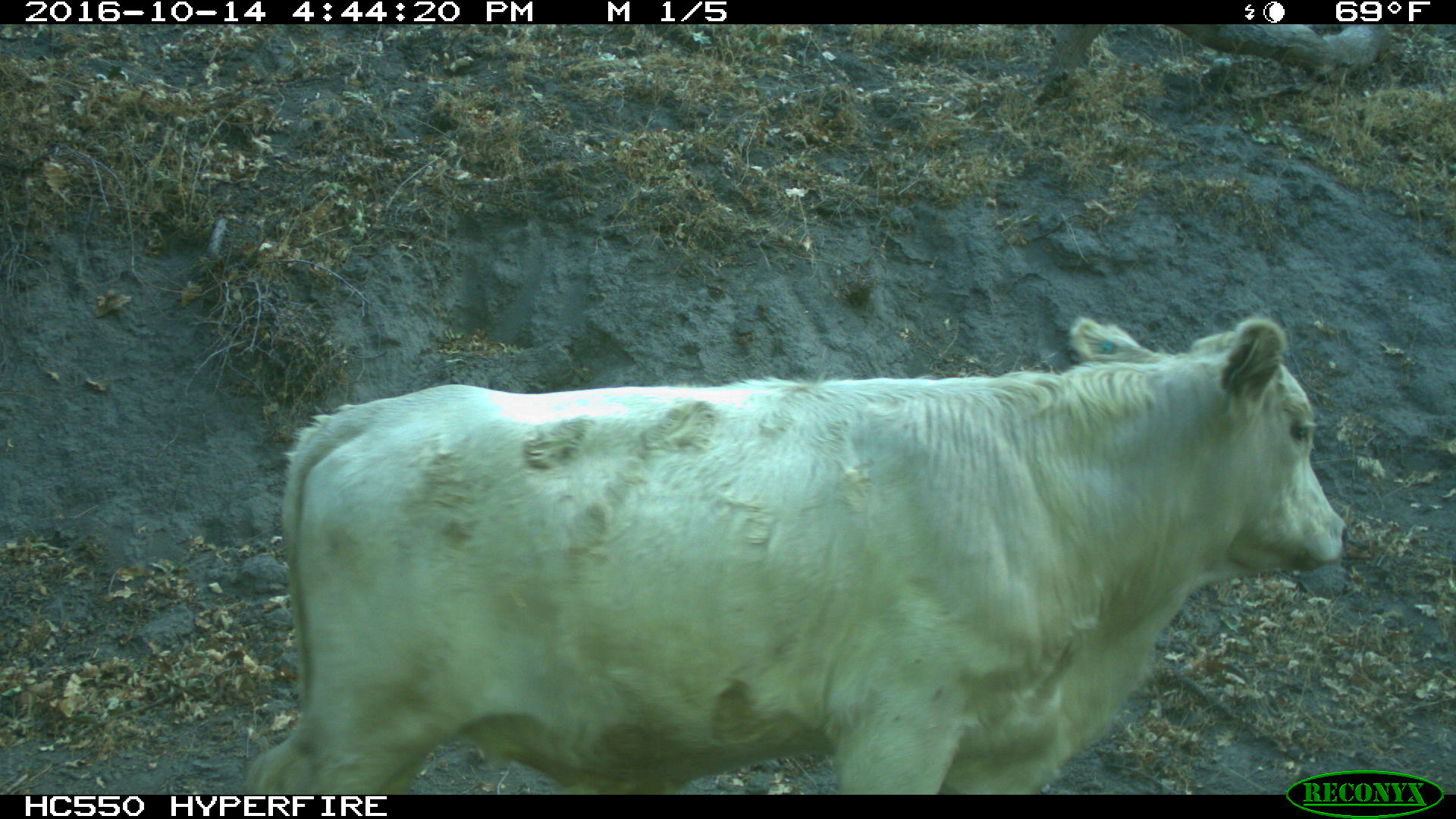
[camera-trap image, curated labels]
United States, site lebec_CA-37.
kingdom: Animalia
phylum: Chordata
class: Mammalia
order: Artiodactyla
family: Bovidae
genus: Bos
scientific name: Bos taurus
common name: domestic cow